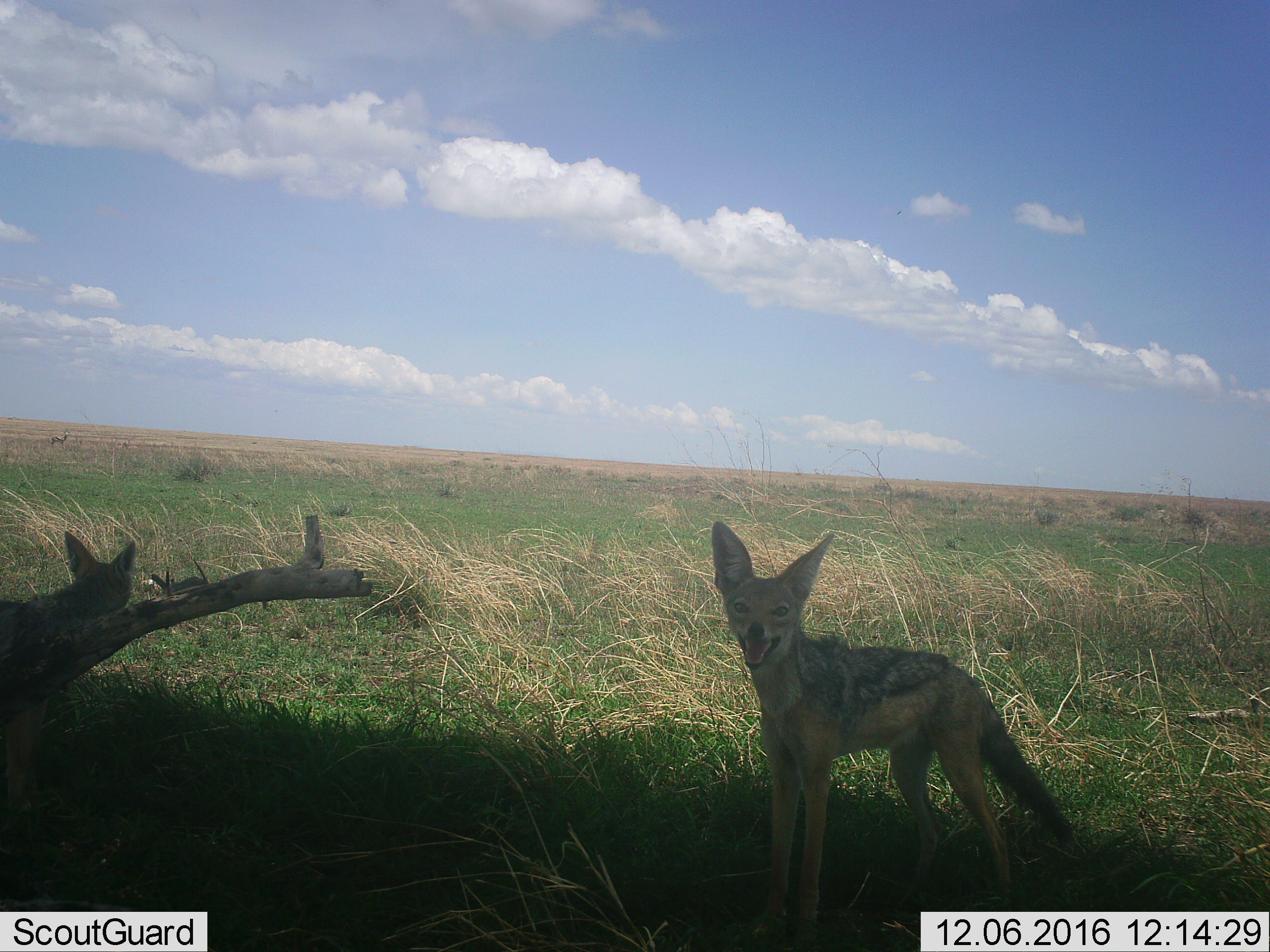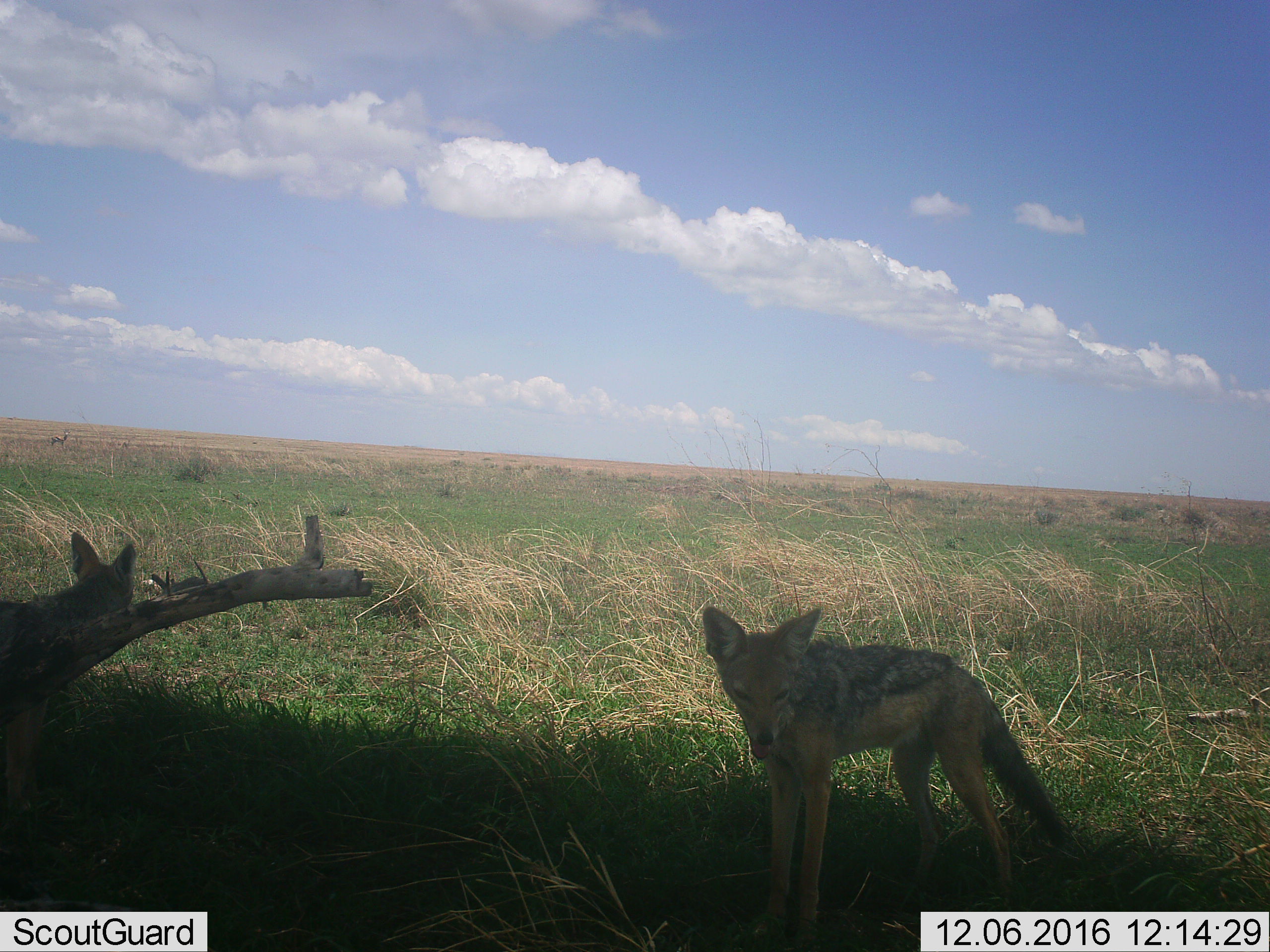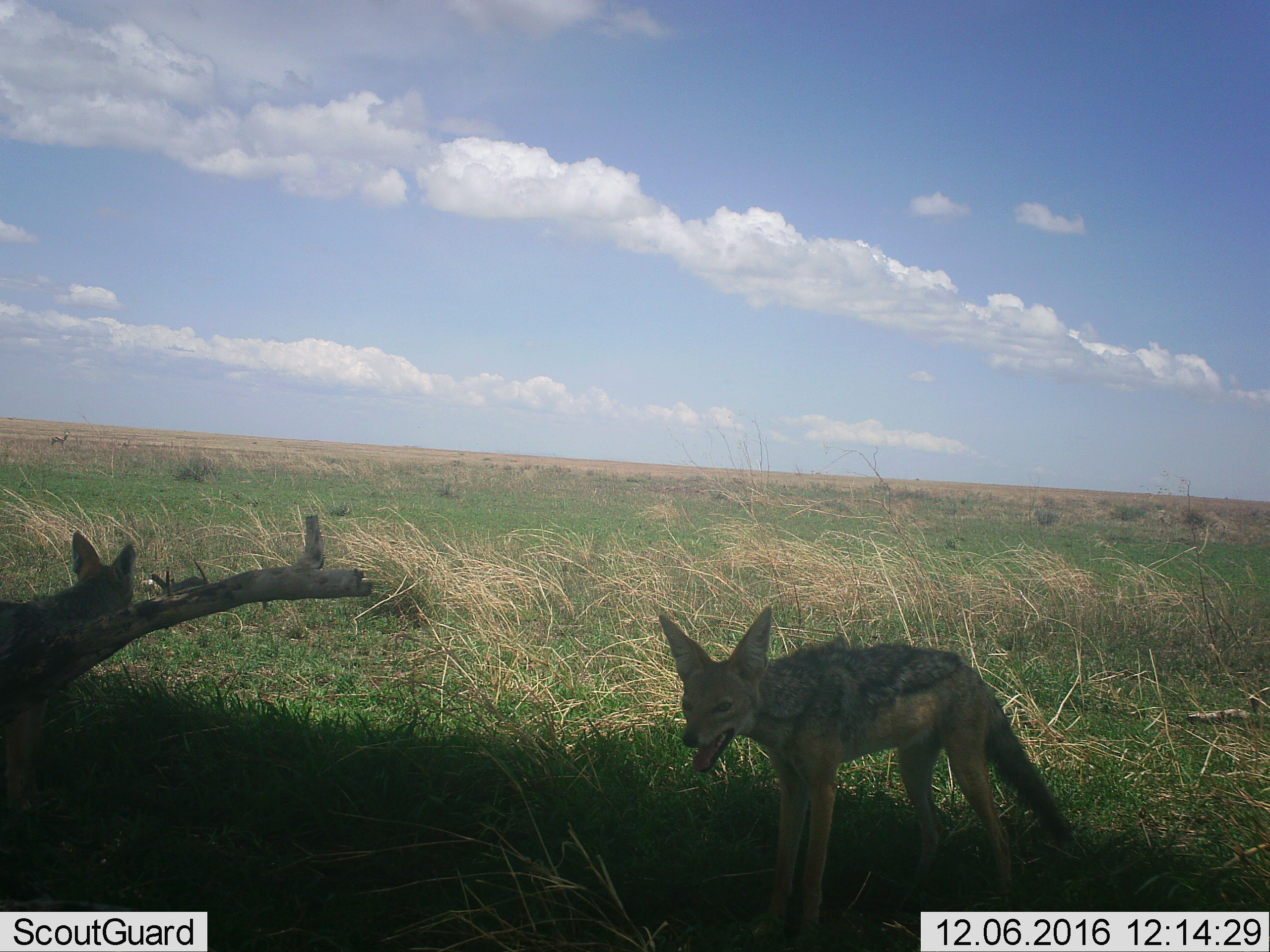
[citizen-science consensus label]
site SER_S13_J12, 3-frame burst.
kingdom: Animalia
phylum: Chordata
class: Mammalia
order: Carnivora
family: Canidae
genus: Lupulella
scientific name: Lupulella mesomelas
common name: black-backed jackal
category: jackalblackbacked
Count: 2.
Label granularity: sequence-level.